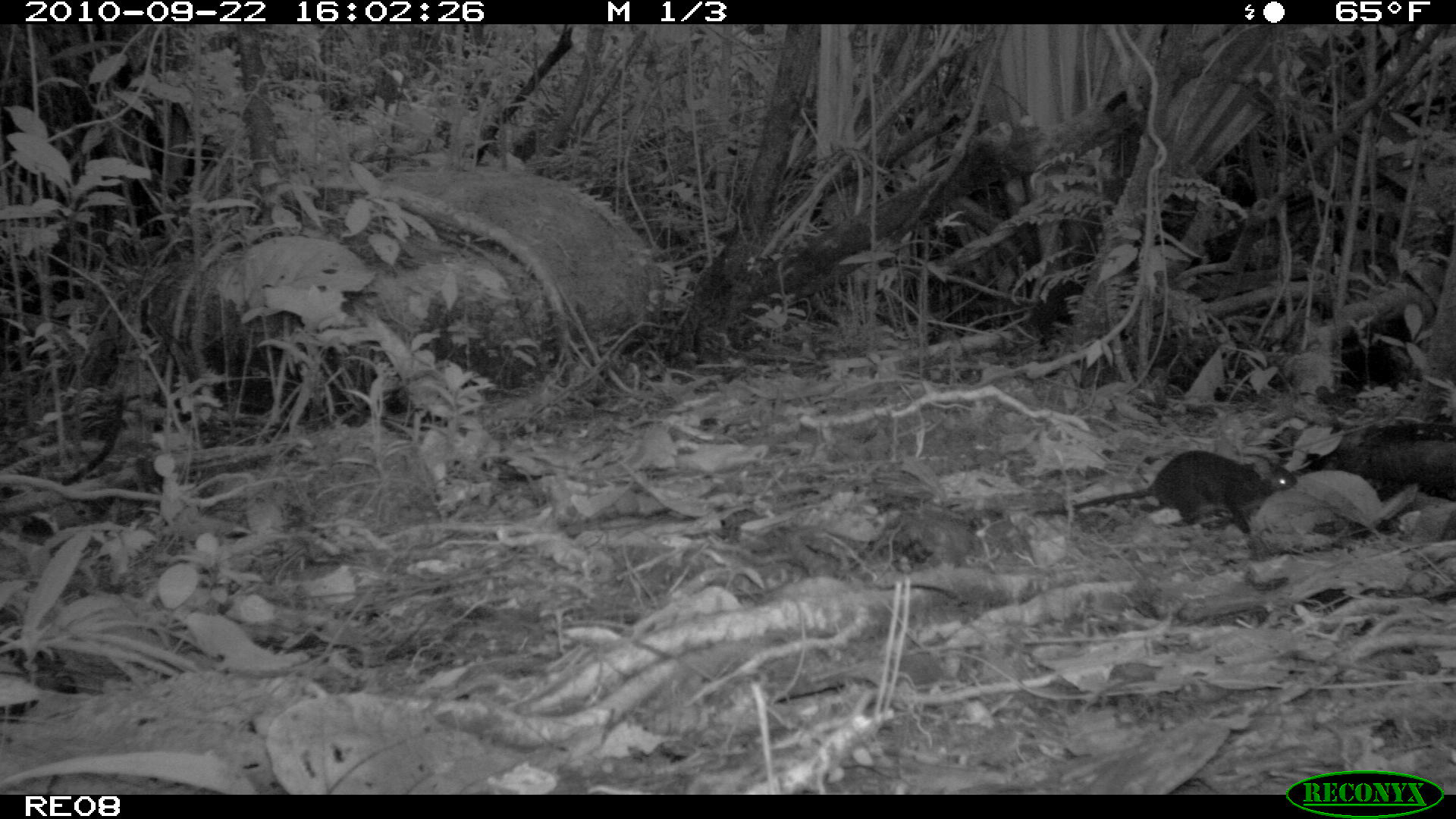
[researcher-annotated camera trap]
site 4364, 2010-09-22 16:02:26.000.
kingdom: Animalia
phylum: Chordata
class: Mammalia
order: Rodentia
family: Muridae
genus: Rattus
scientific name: Rattus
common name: rodent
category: unknown rat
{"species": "unknown rat (rodent) (Rattus)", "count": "1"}